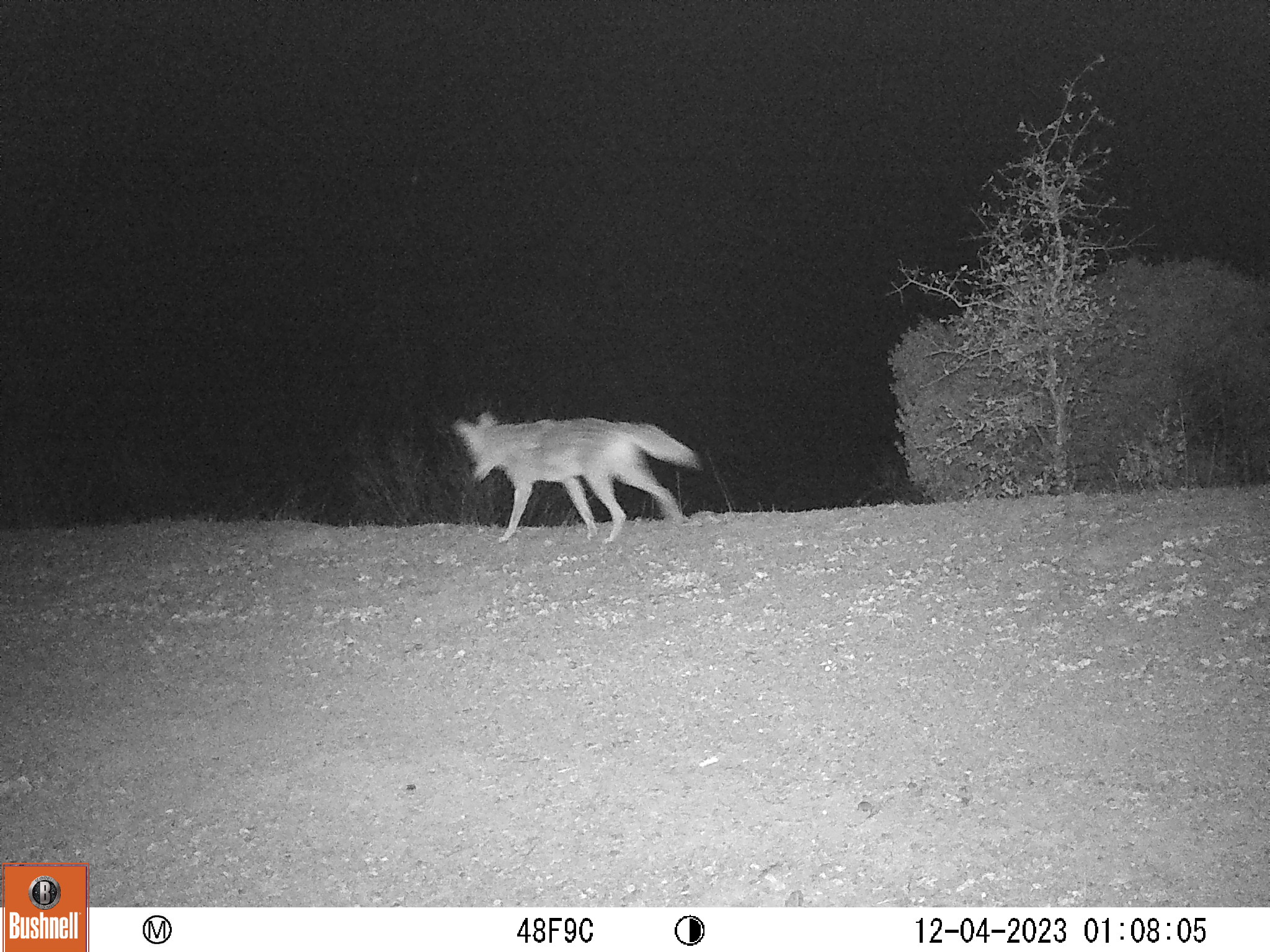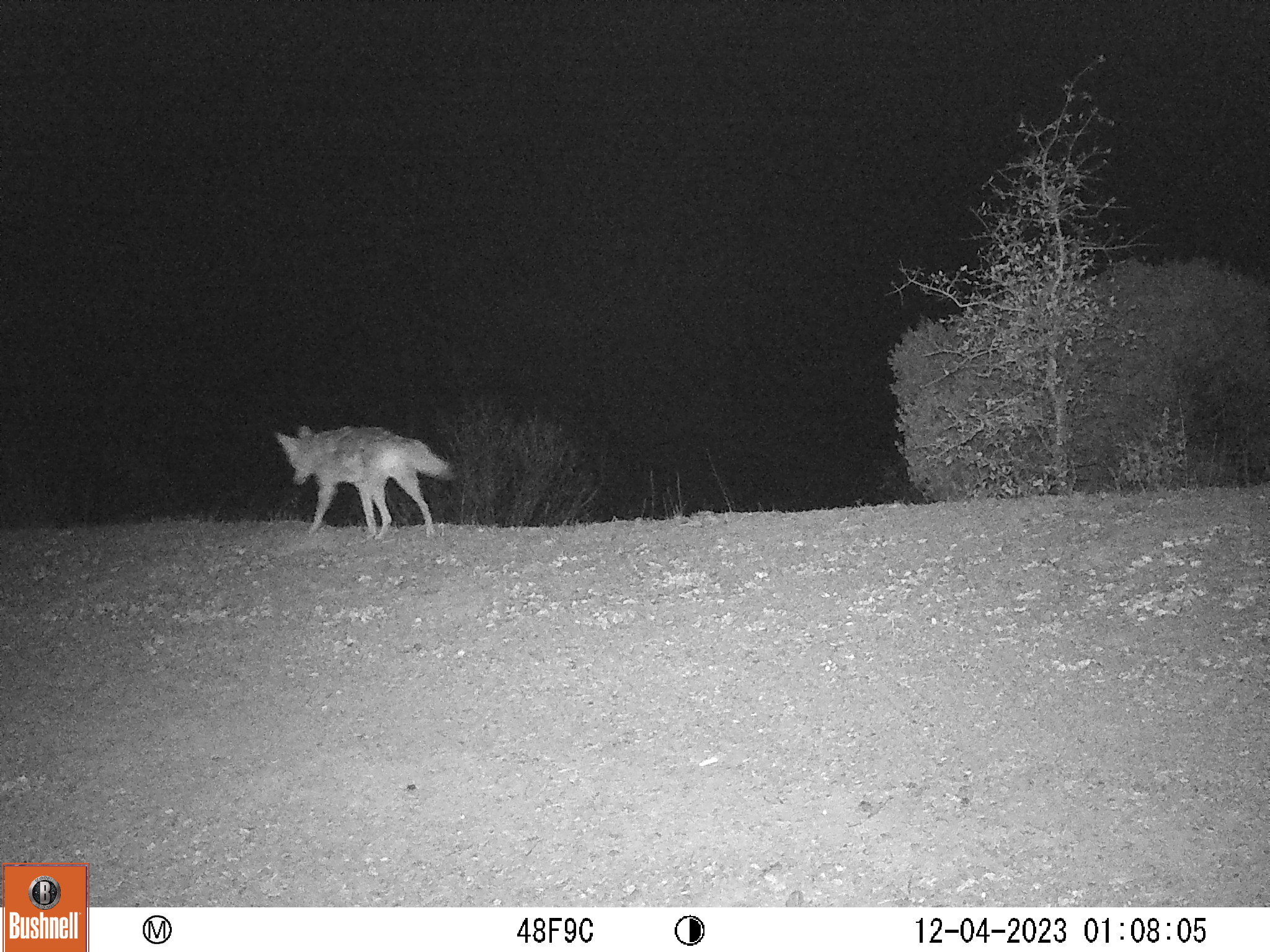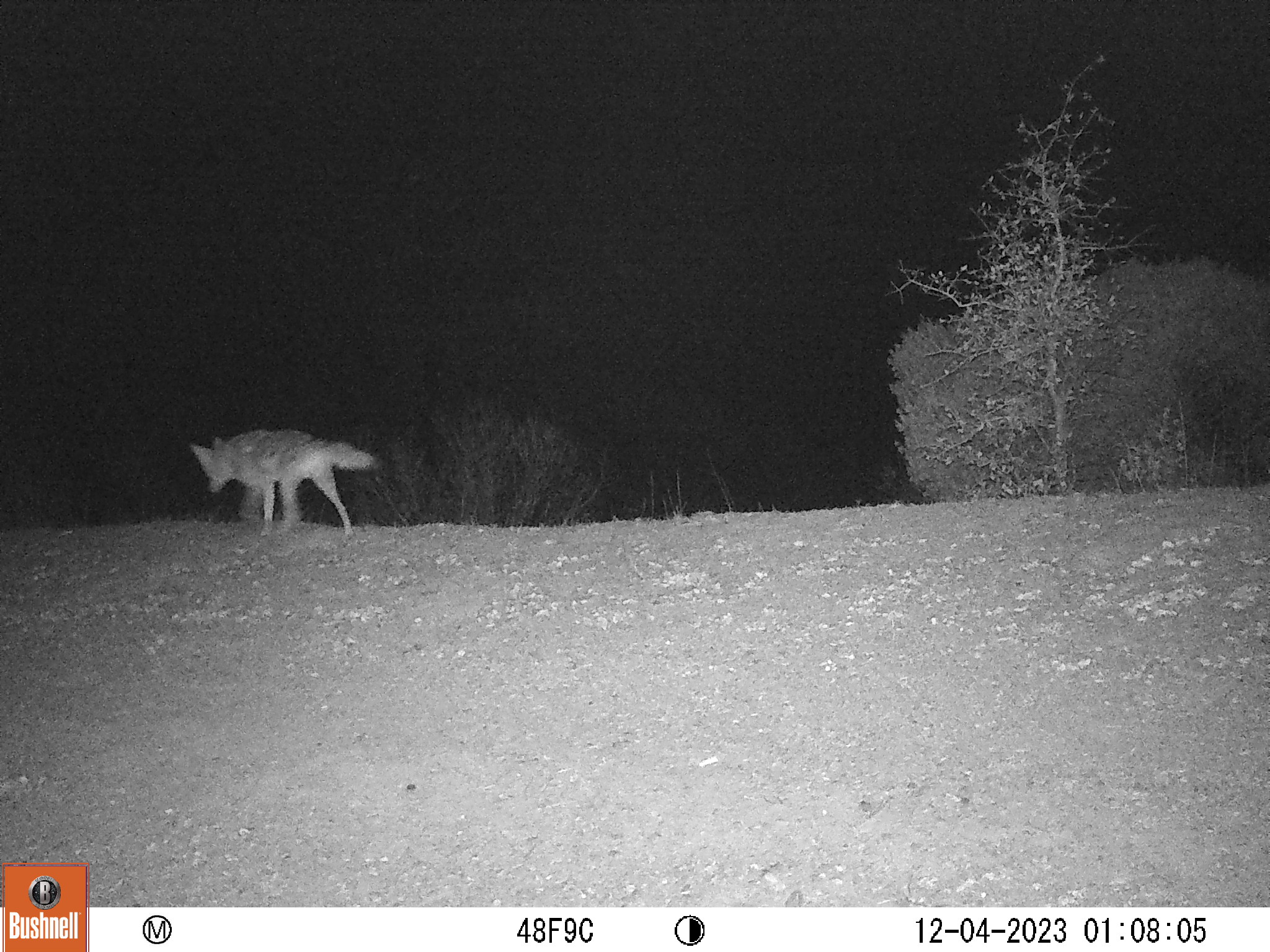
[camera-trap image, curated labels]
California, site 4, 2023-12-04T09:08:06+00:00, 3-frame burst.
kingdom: Animalia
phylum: Chordata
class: Mammalia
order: Carnivora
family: Canidae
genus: Canis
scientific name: Canis latrans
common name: coyote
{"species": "coyote (Canis latrans)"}